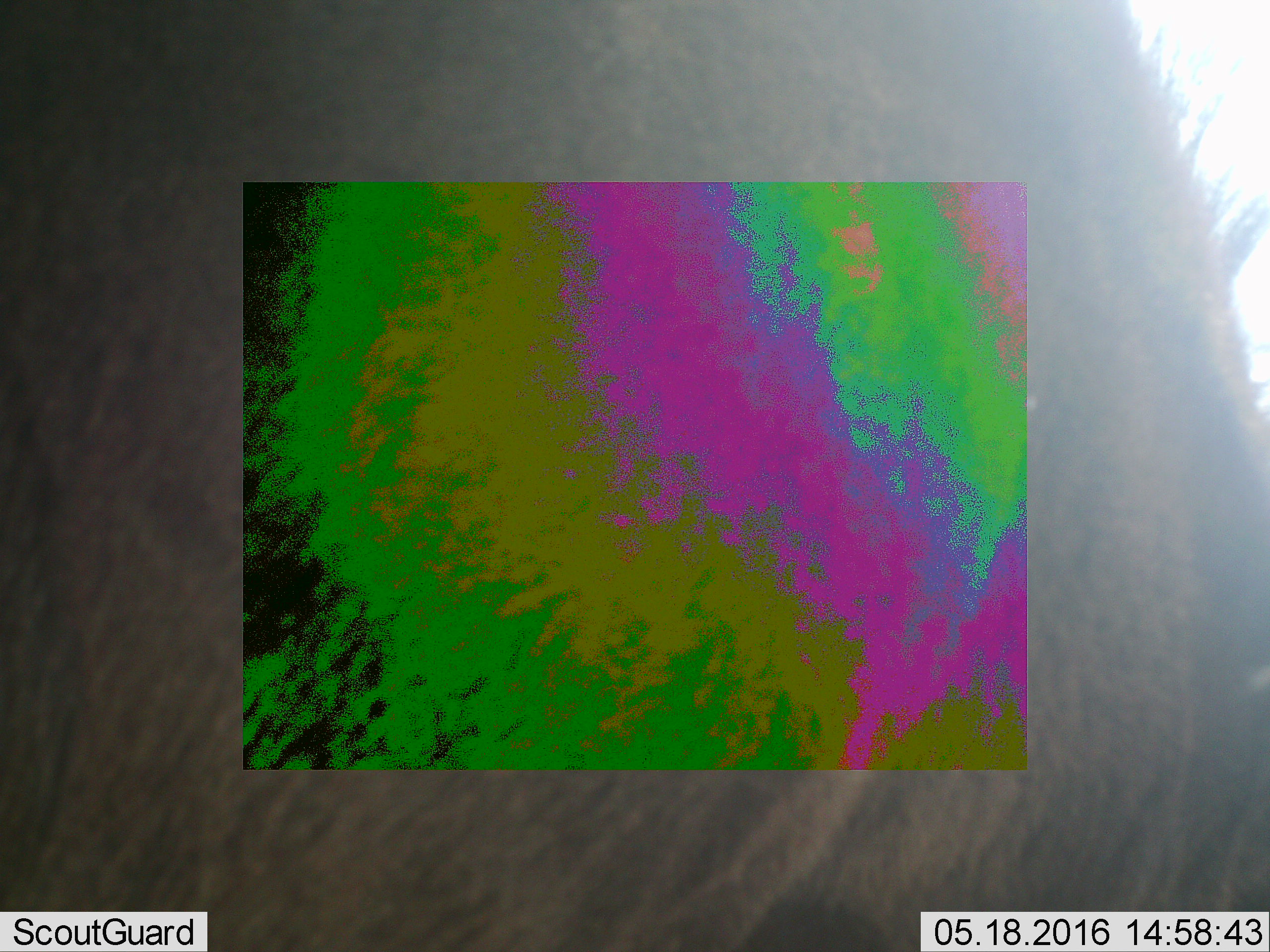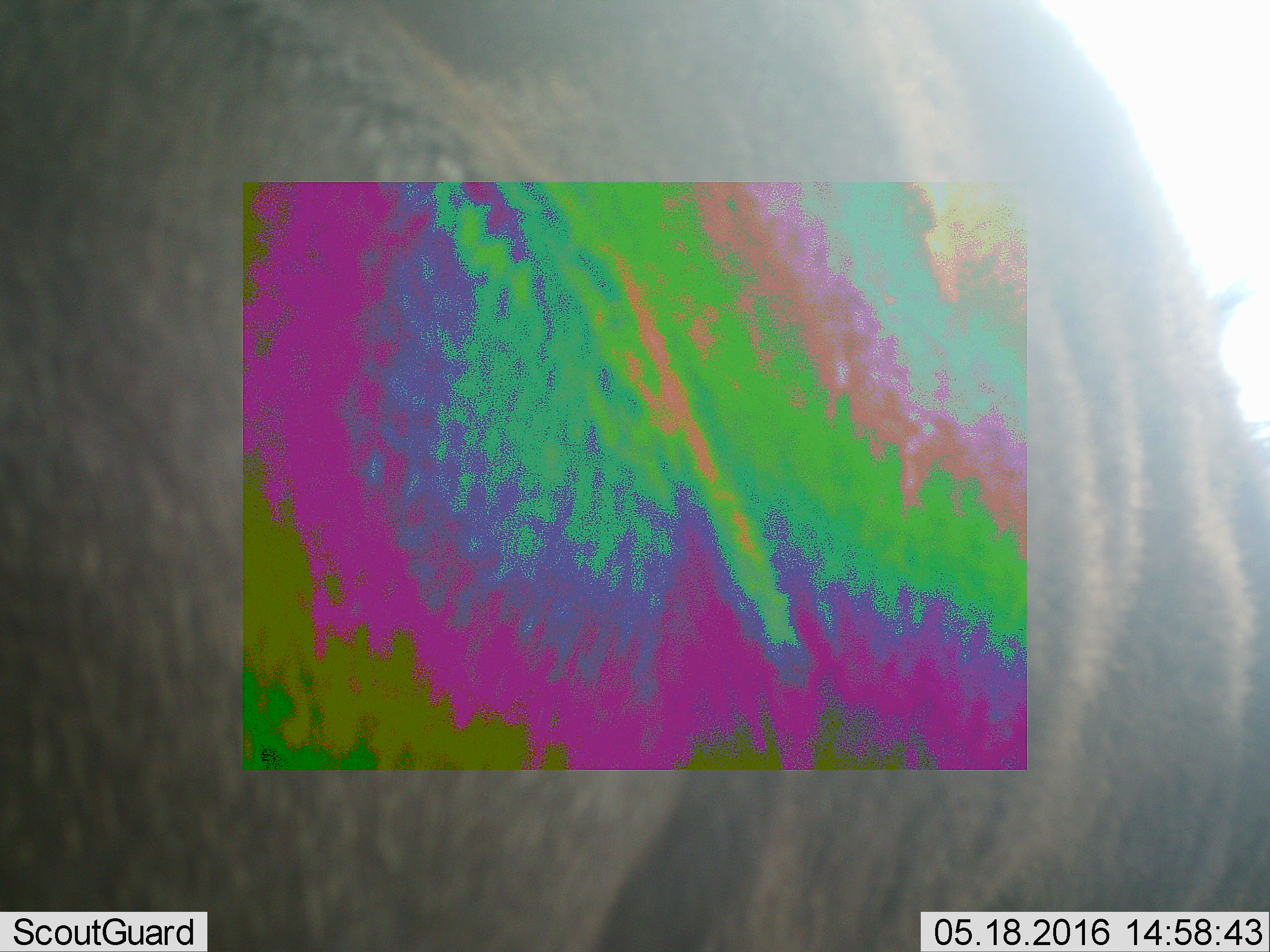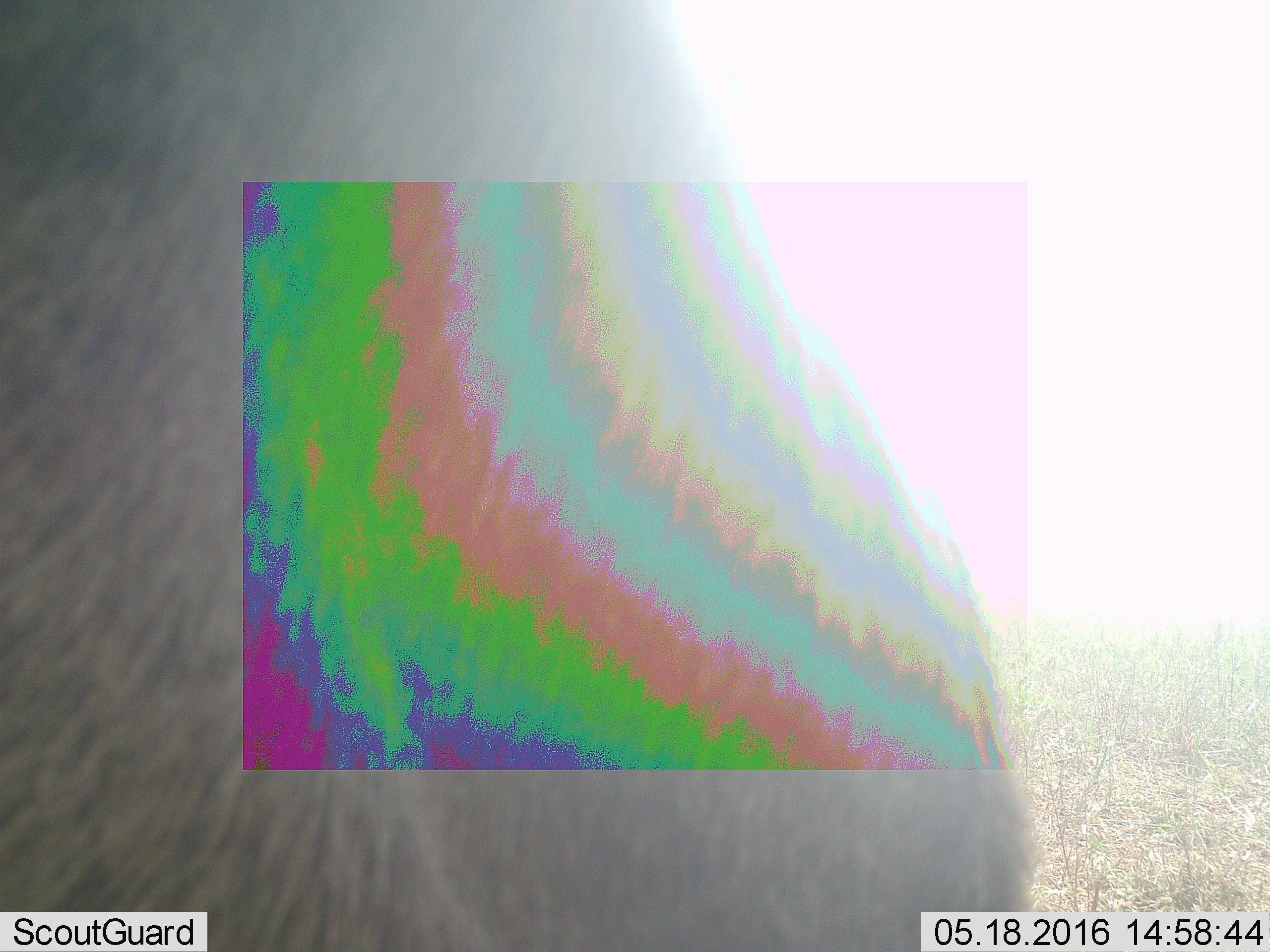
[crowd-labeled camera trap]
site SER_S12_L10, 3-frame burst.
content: unidentified animal